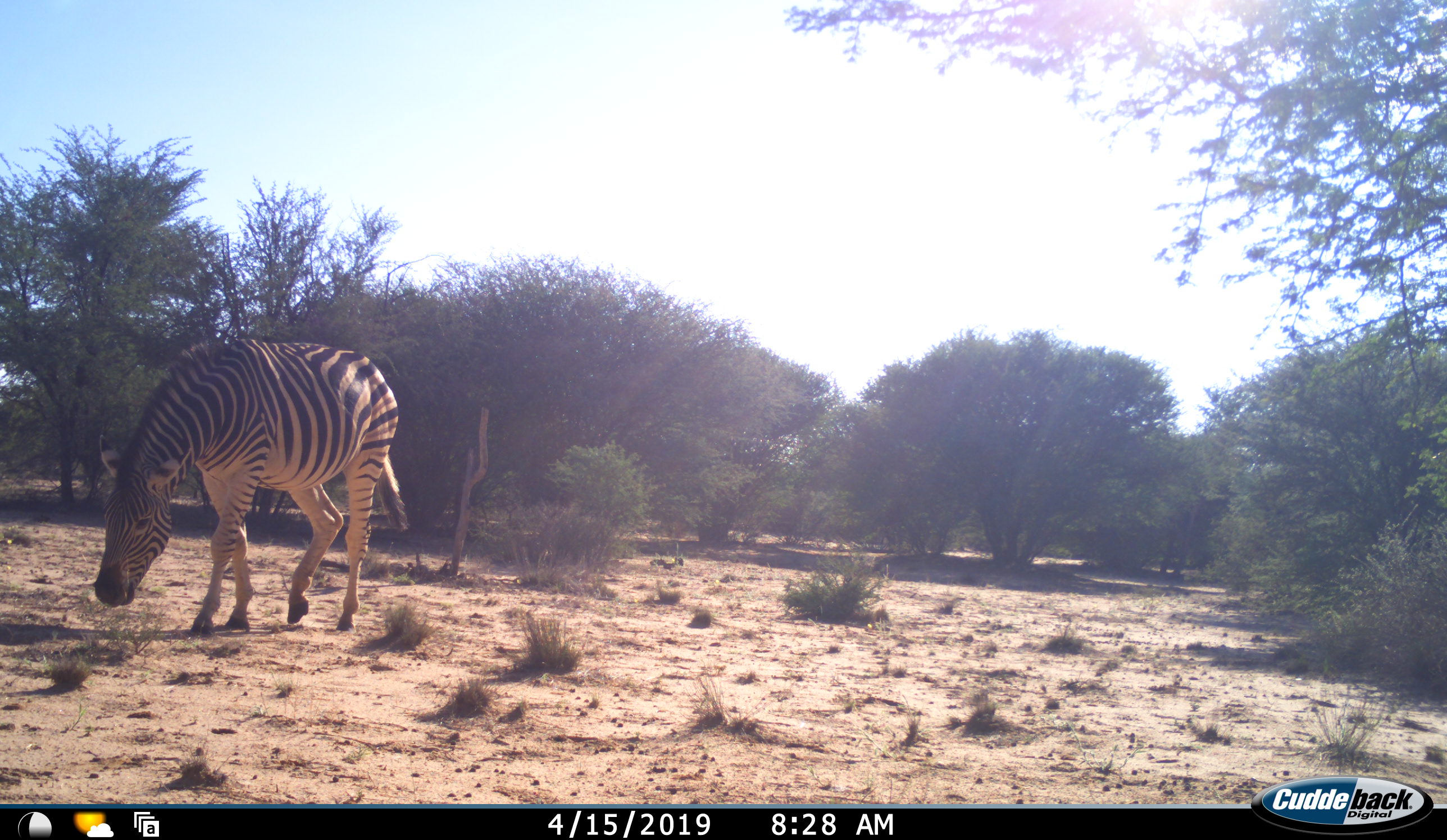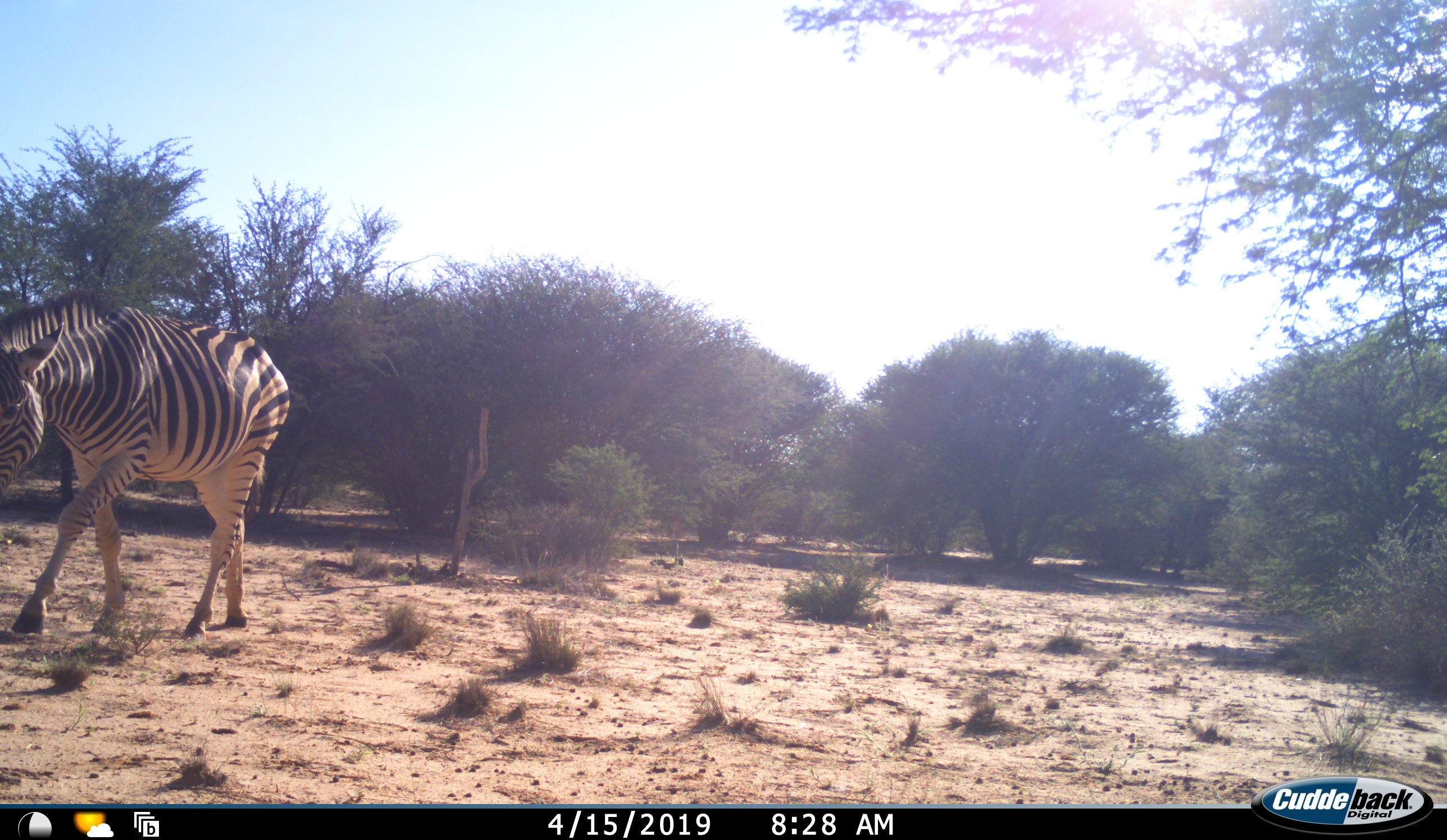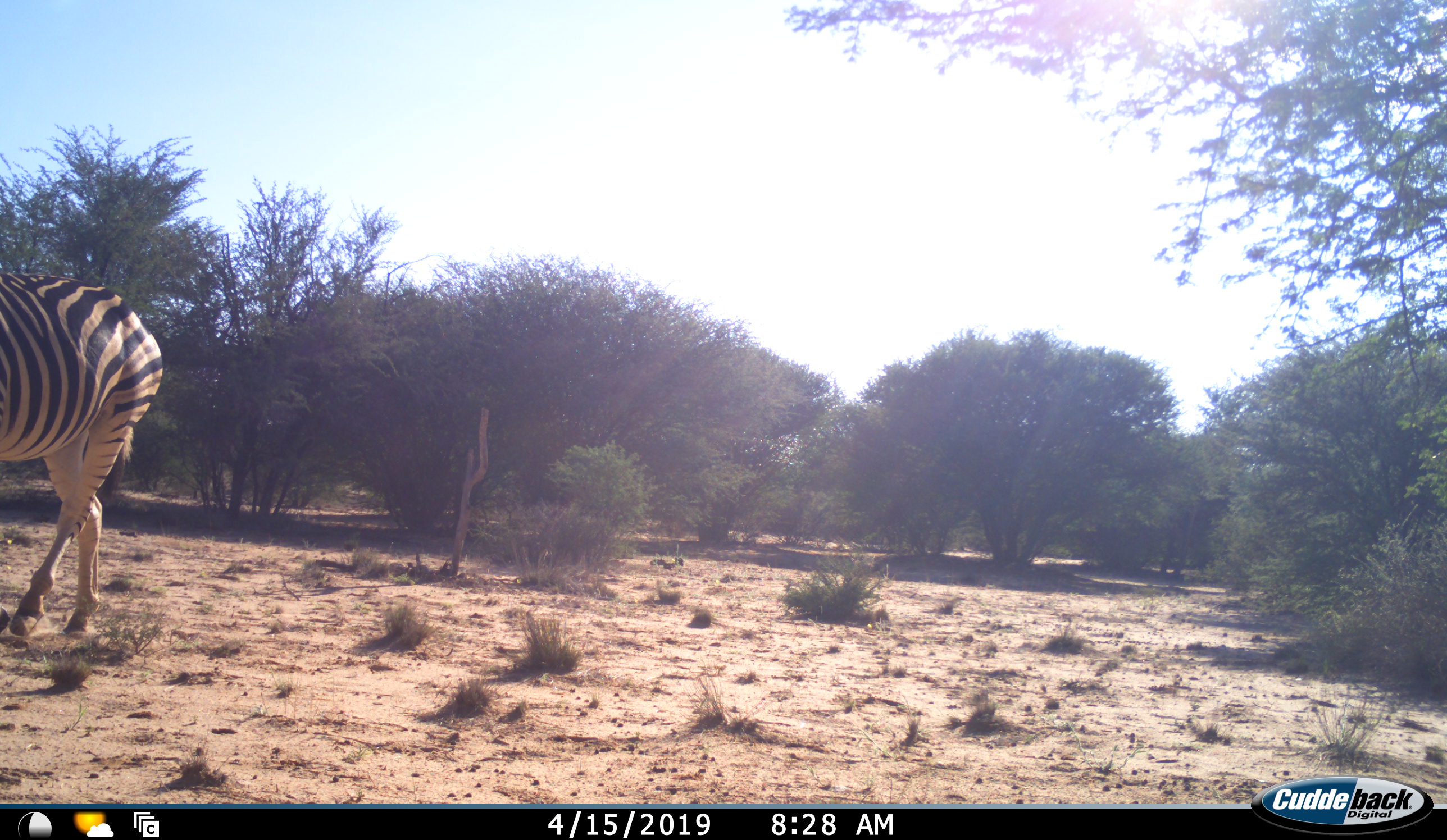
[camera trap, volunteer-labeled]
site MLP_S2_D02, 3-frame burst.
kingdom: Animalia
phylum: Chordata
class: Mammalia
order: Perissodactyla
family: Equidae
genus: Equus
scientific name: Equus quagga burchellii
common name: burchell's zebra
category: zebraburchells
Zebraburchells (burchell's zebra) (Equus quagga burchellii), count 1. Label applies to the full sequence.